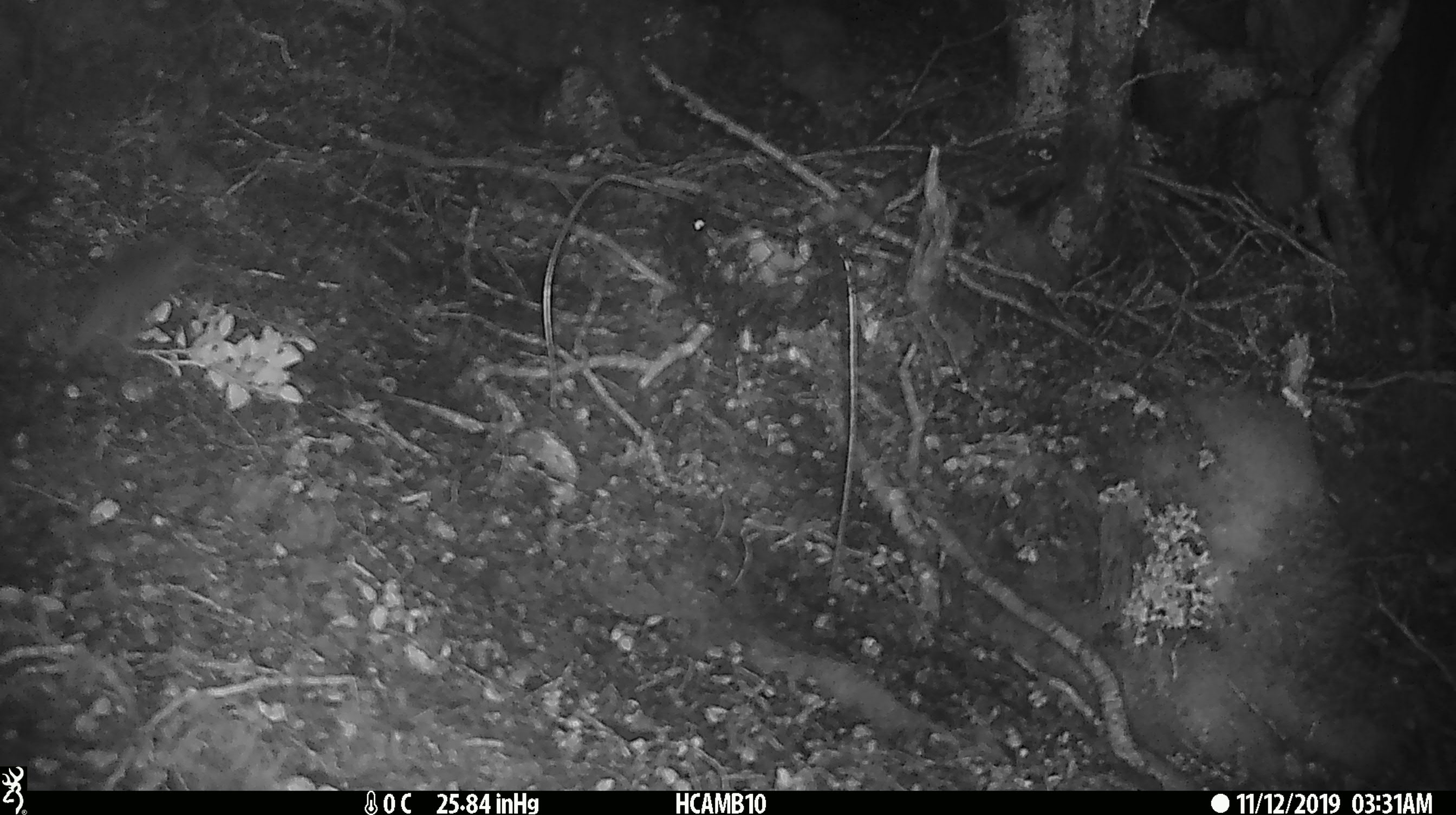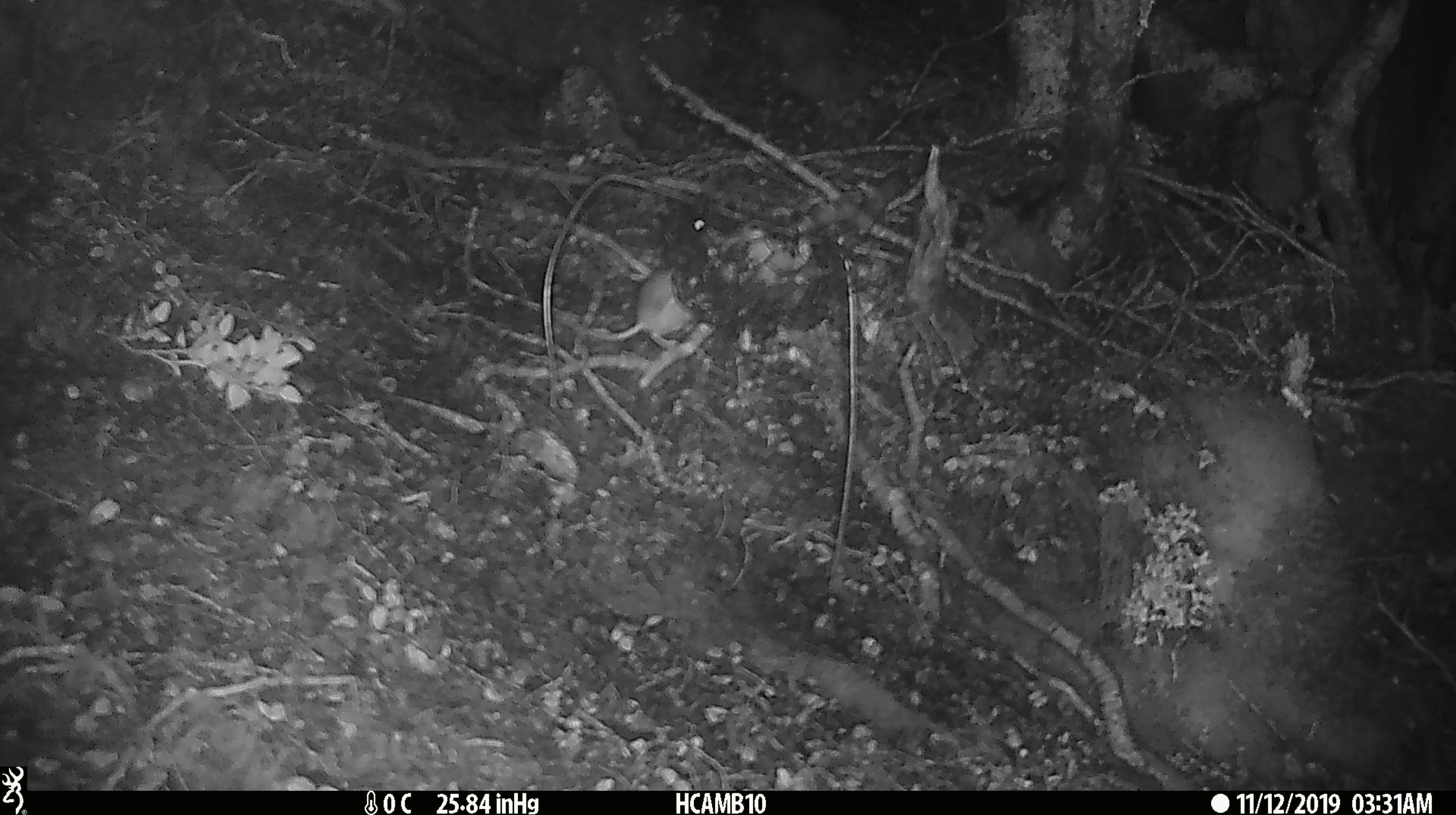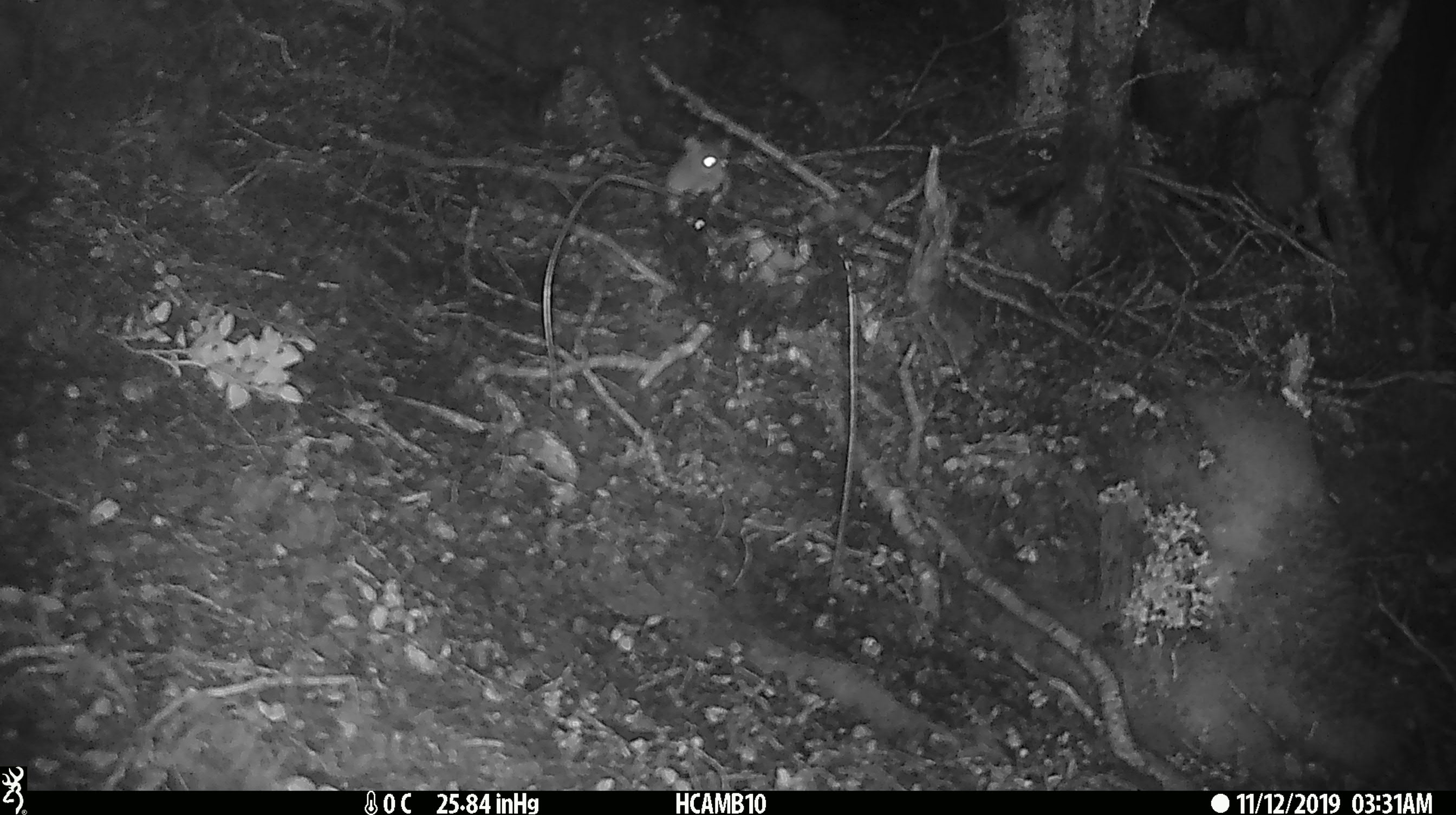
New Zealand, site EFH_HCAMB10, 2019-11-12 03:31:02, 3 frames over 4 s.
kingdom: Animalia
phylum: Chordata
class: Mammalia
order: Rodentia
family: Muridae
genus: Mus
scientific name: Mus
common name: mouse